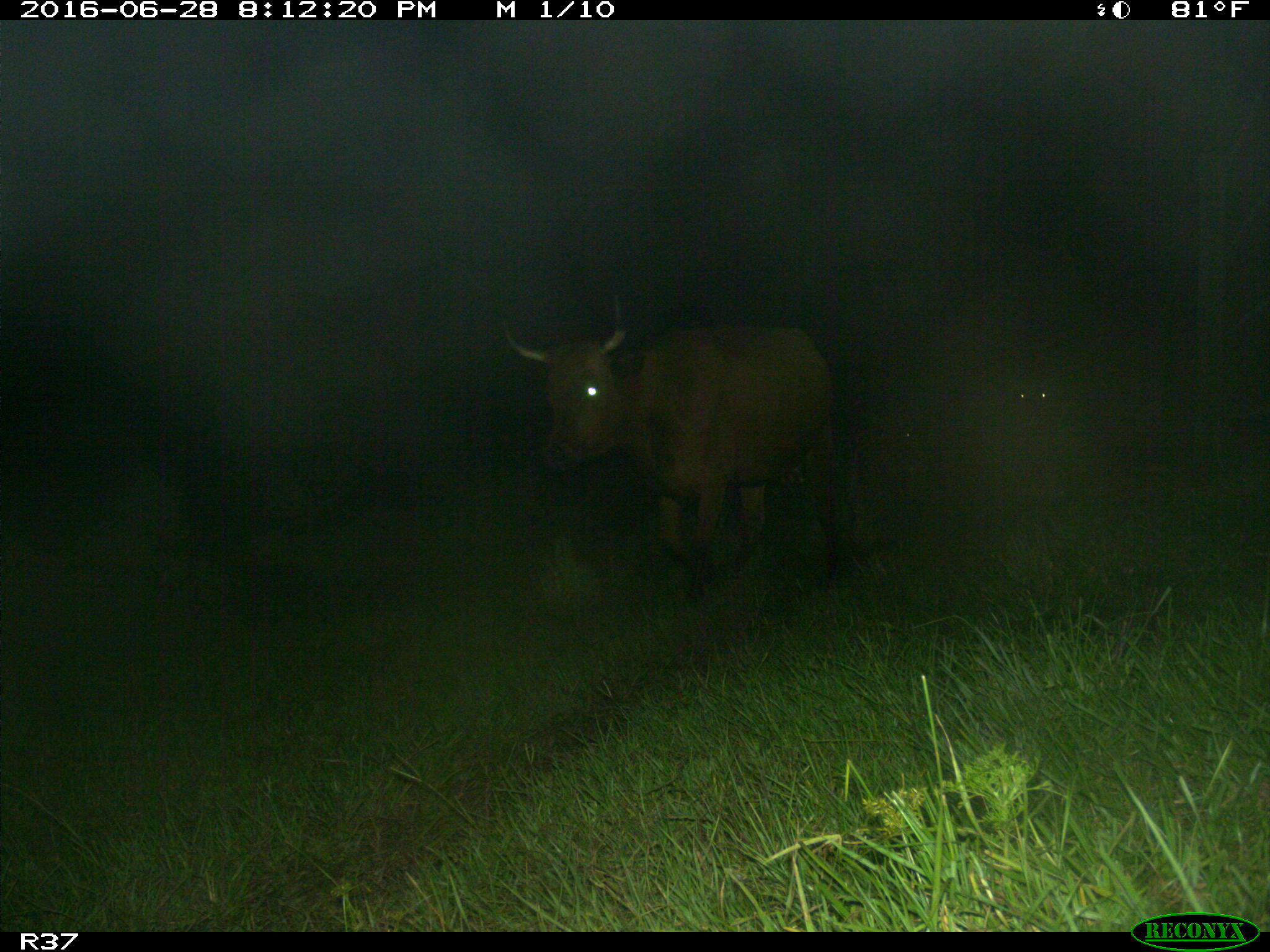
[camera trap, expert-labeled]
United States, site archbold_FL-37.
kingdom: Animalia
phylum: Chordata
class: Mammalia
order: Artiodactyla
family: Bovidae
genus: Bos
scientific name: Bos taurus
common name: domestic cow